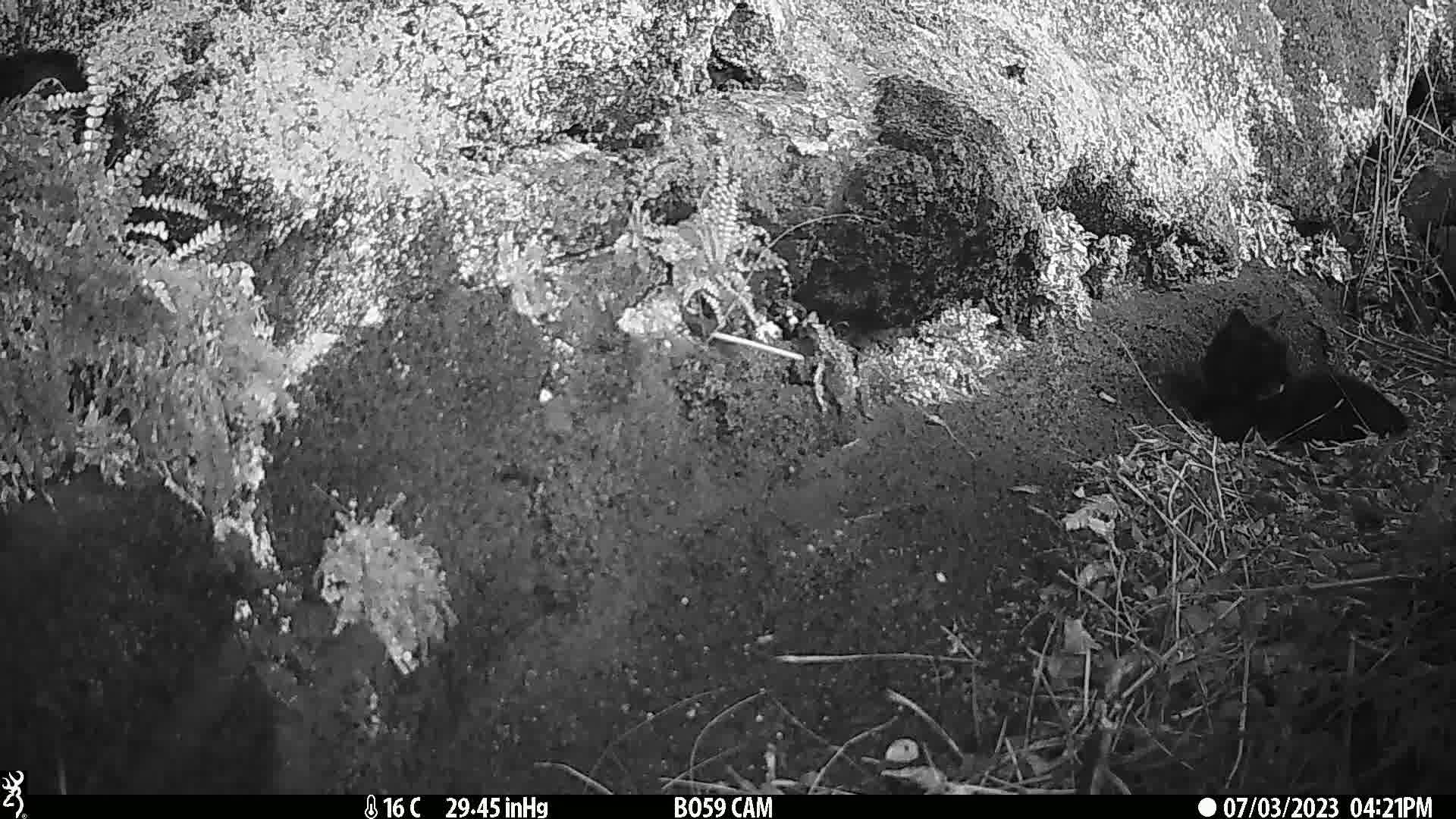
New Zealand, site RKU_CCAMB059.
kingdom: Animalia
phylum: Chordata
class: Mammalia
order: Carnivora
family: Felidae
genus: Felis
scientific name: Felis catus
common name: domestic cat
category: cat